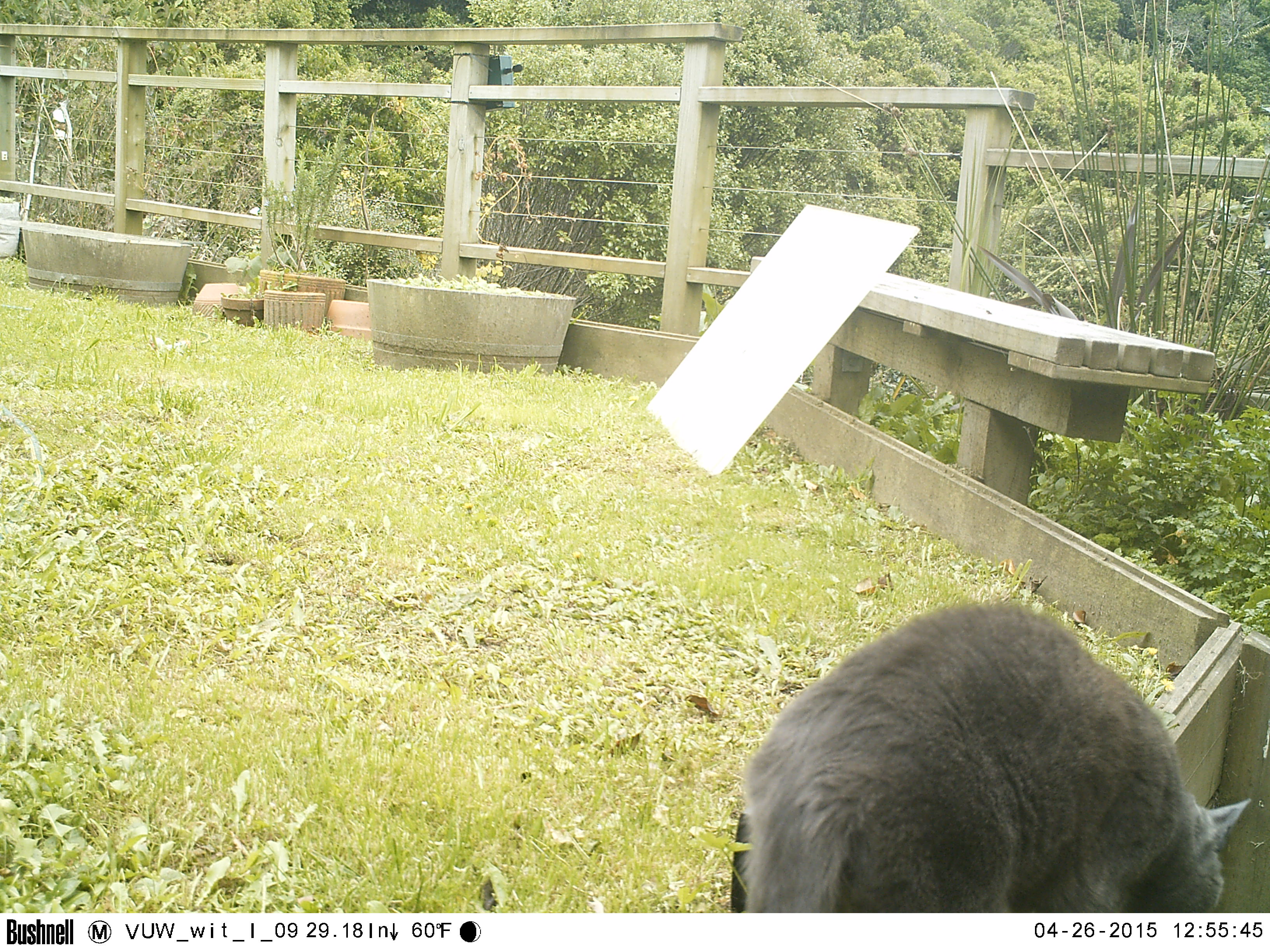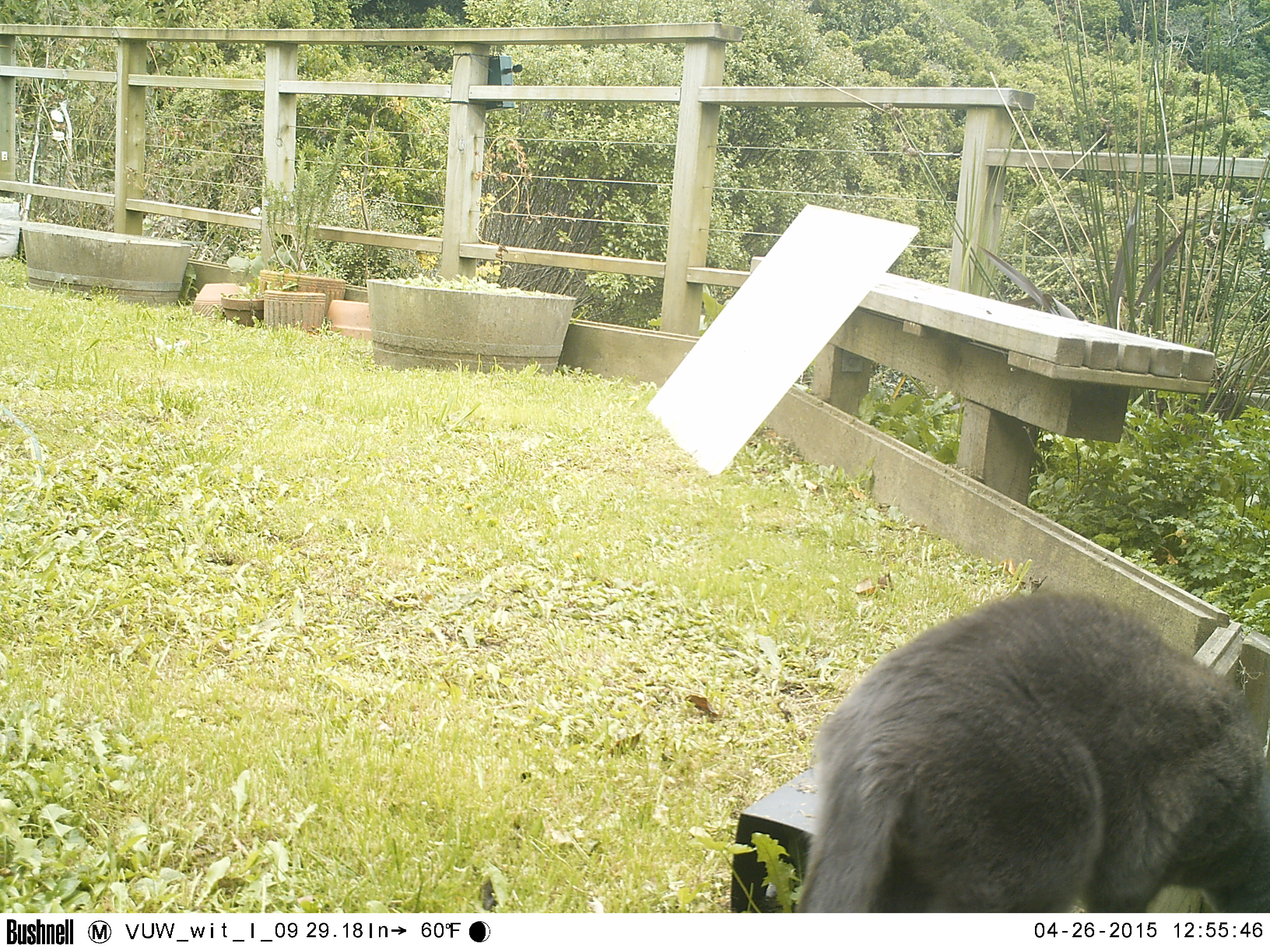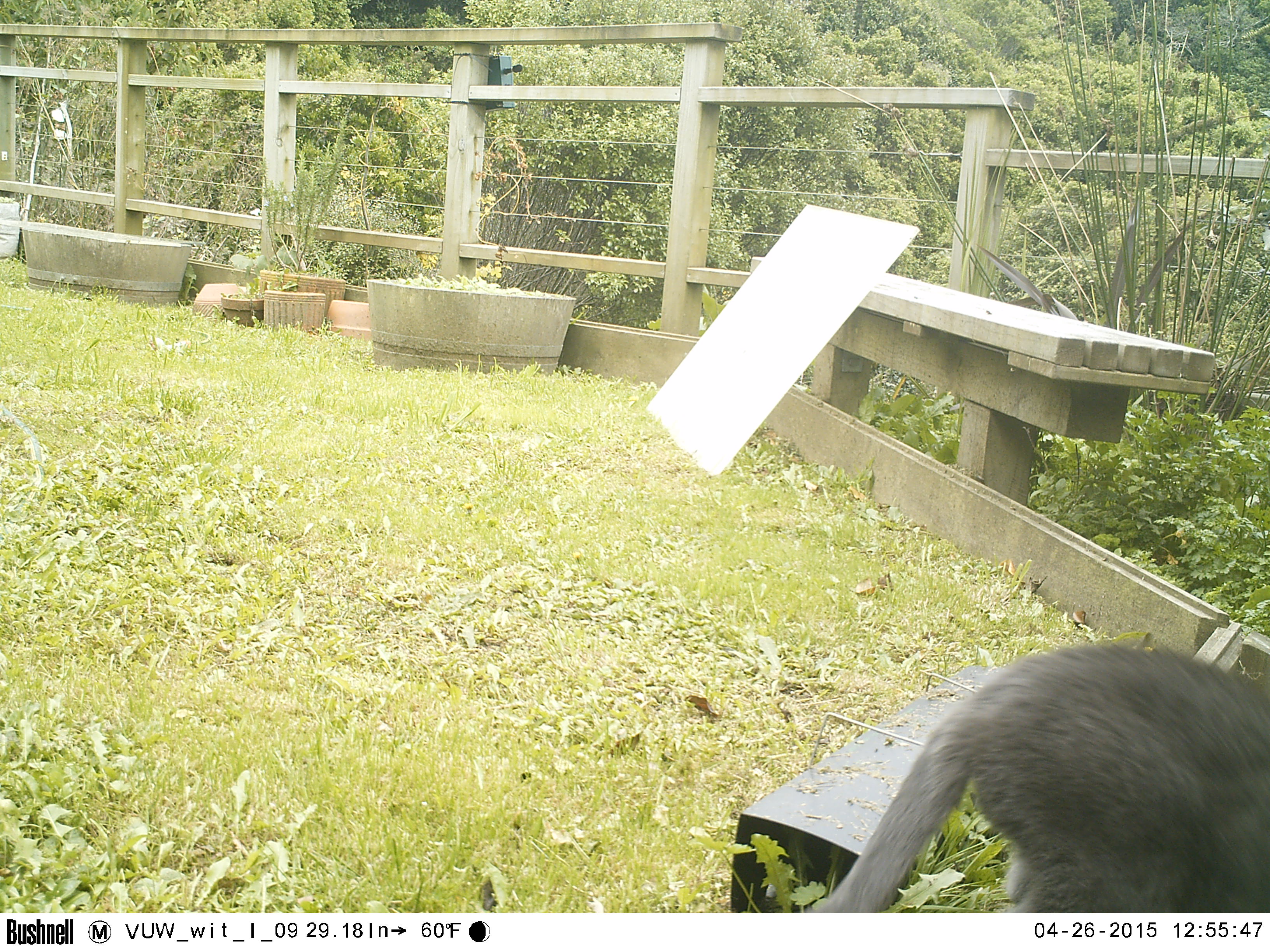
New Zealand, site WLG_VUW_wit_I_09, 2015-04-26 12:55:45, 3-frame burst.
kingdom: Animalia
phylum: Chordata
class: Mammalia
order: Carnivora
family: Felidae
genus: Felis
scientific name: Felis catus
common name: domestic cat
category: cat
Cat (domestic cat) (Felis catus).